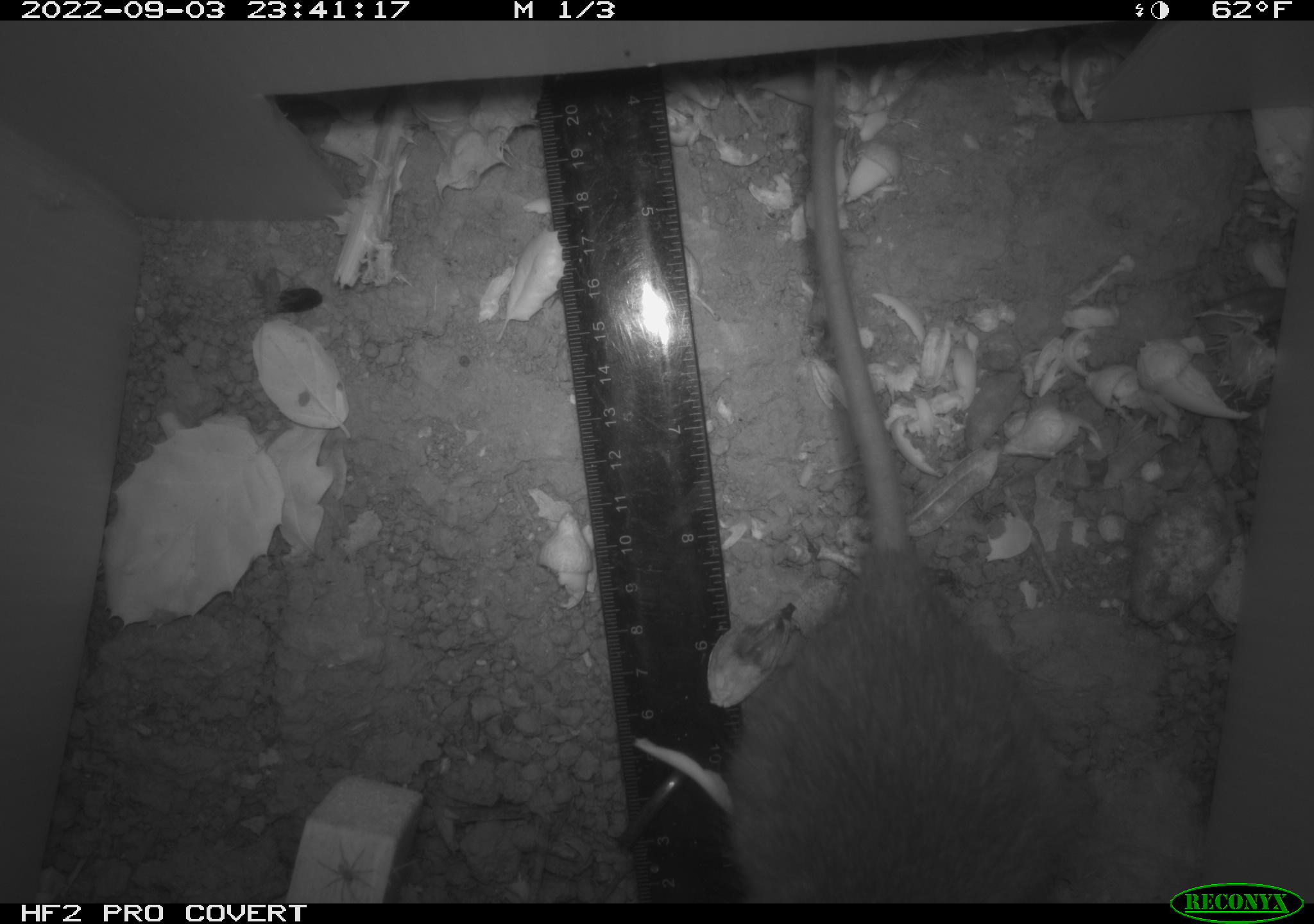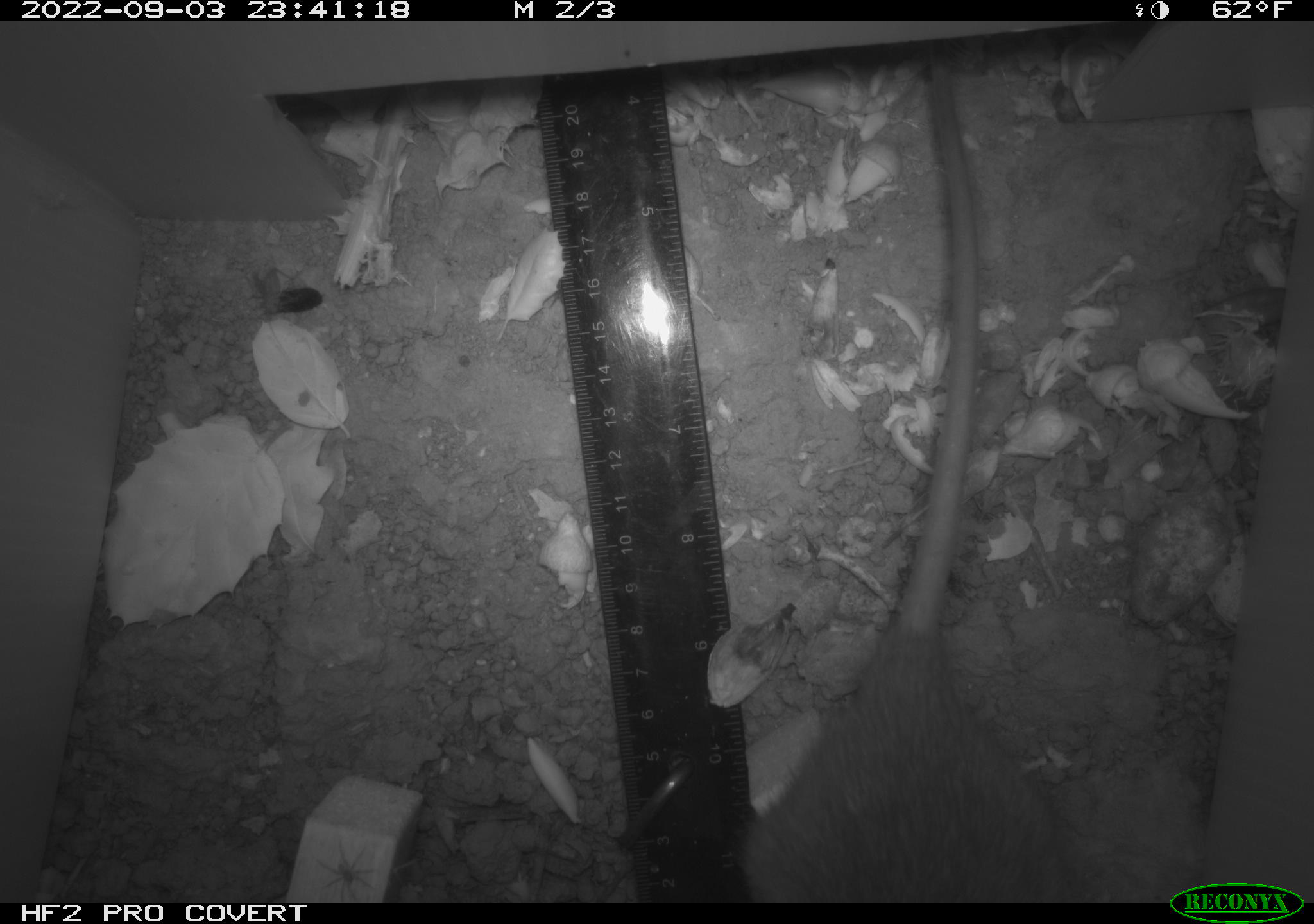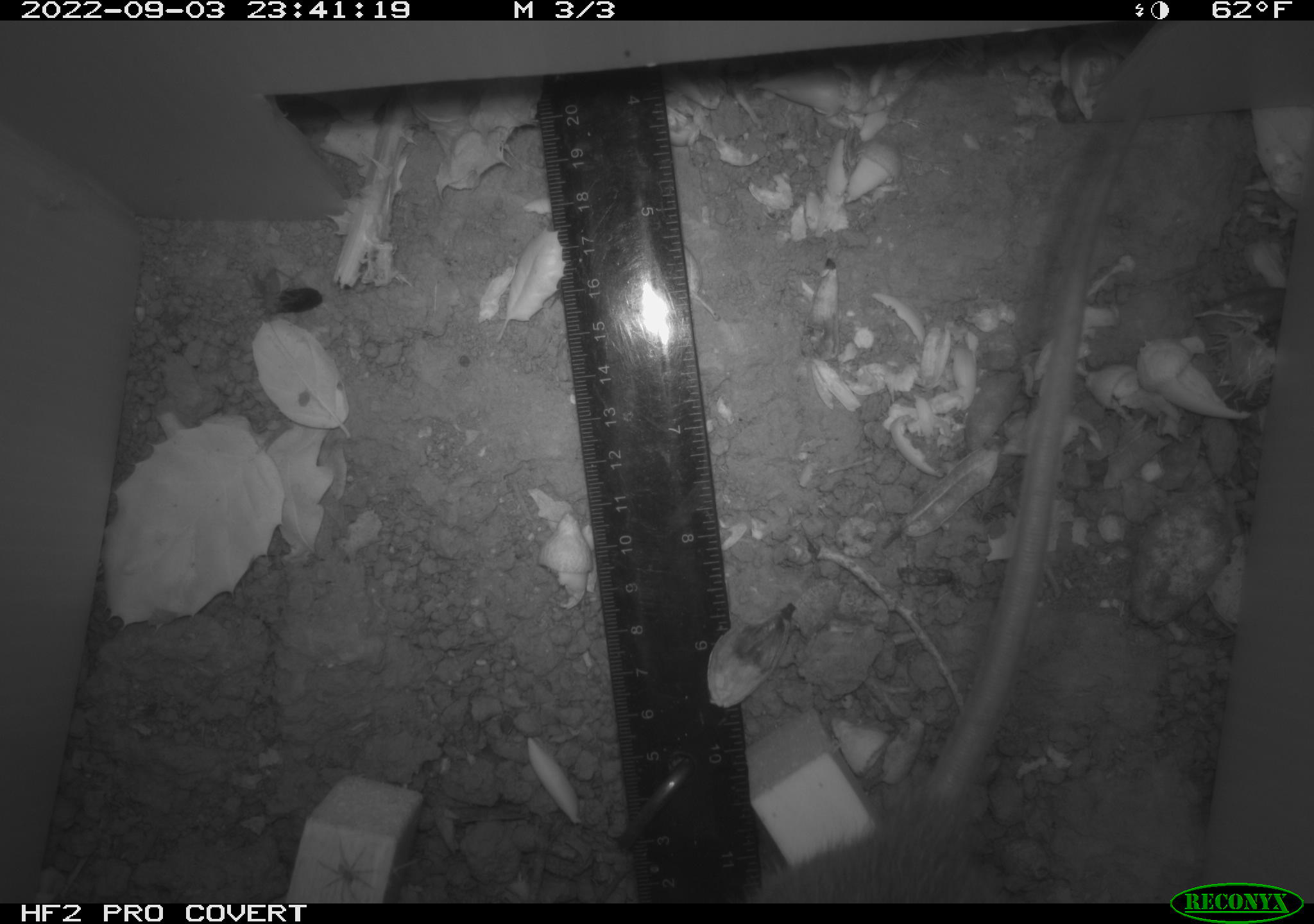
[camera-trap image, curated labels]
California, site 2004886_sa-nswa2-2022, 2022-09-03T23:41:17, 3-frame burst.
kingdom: Animalia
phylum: Chordata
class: Mammalia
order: Rodentia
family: Muridae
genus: Rattus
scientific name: Rattus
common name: rat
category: rattus species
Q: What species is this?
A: Rattus species (rat) (Rattus).